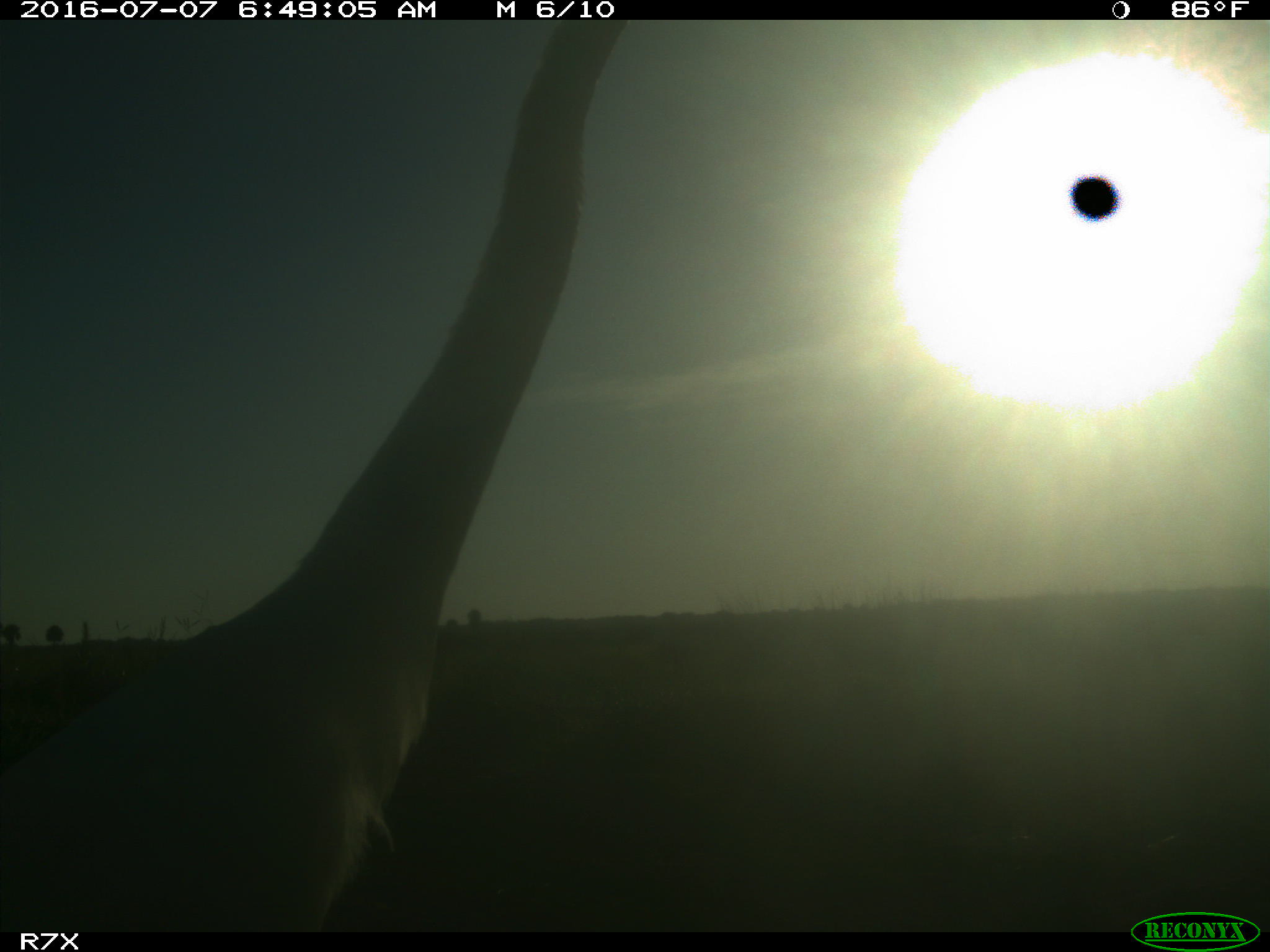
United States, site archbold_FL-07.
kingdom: Animalia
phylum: Chordata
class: Mammalia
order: Artiodactyla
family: Bovidae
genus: Bos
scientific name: Bos taurus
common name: domestic cow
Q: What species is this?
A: Bos taurus (domestic cow).